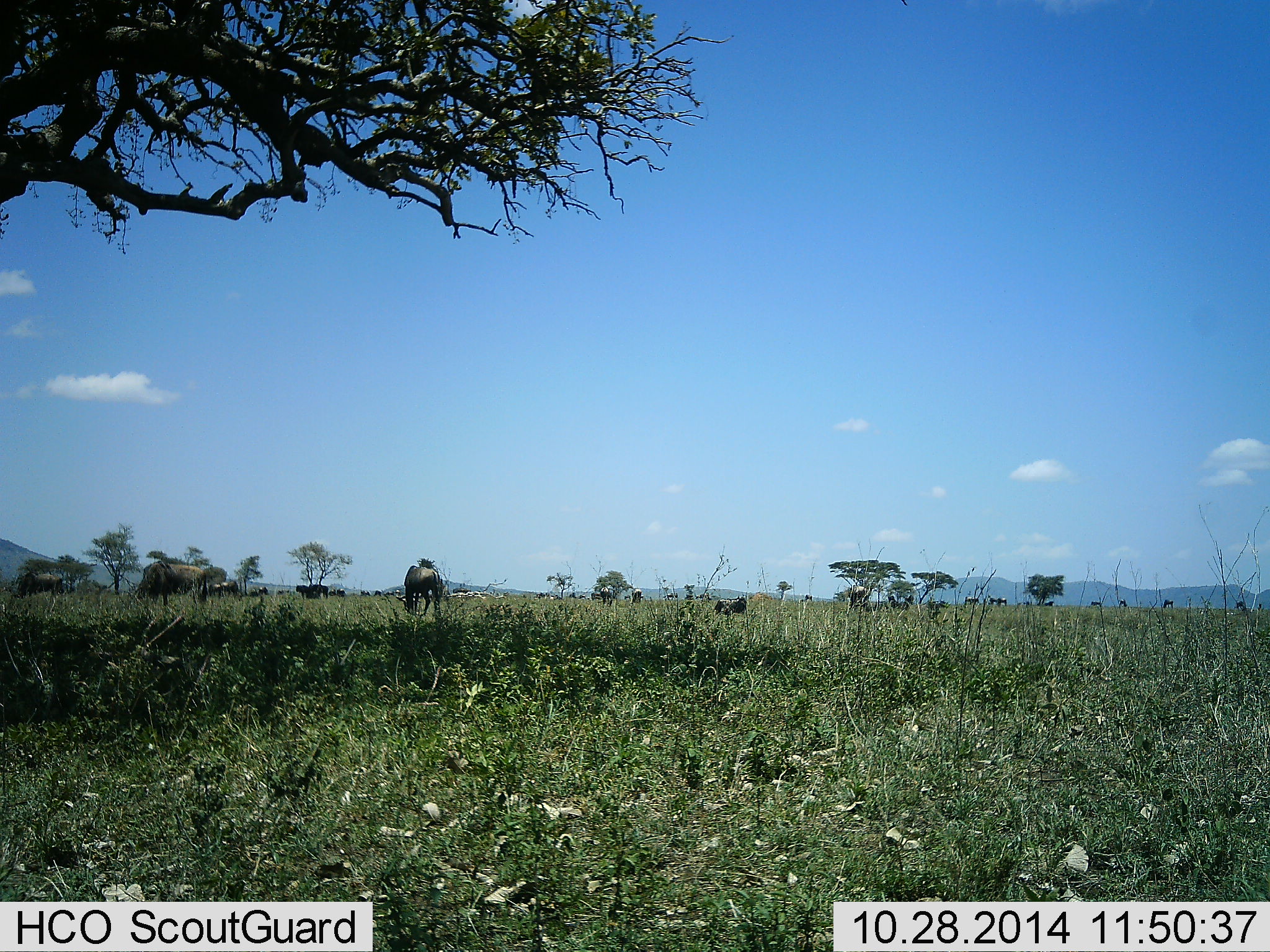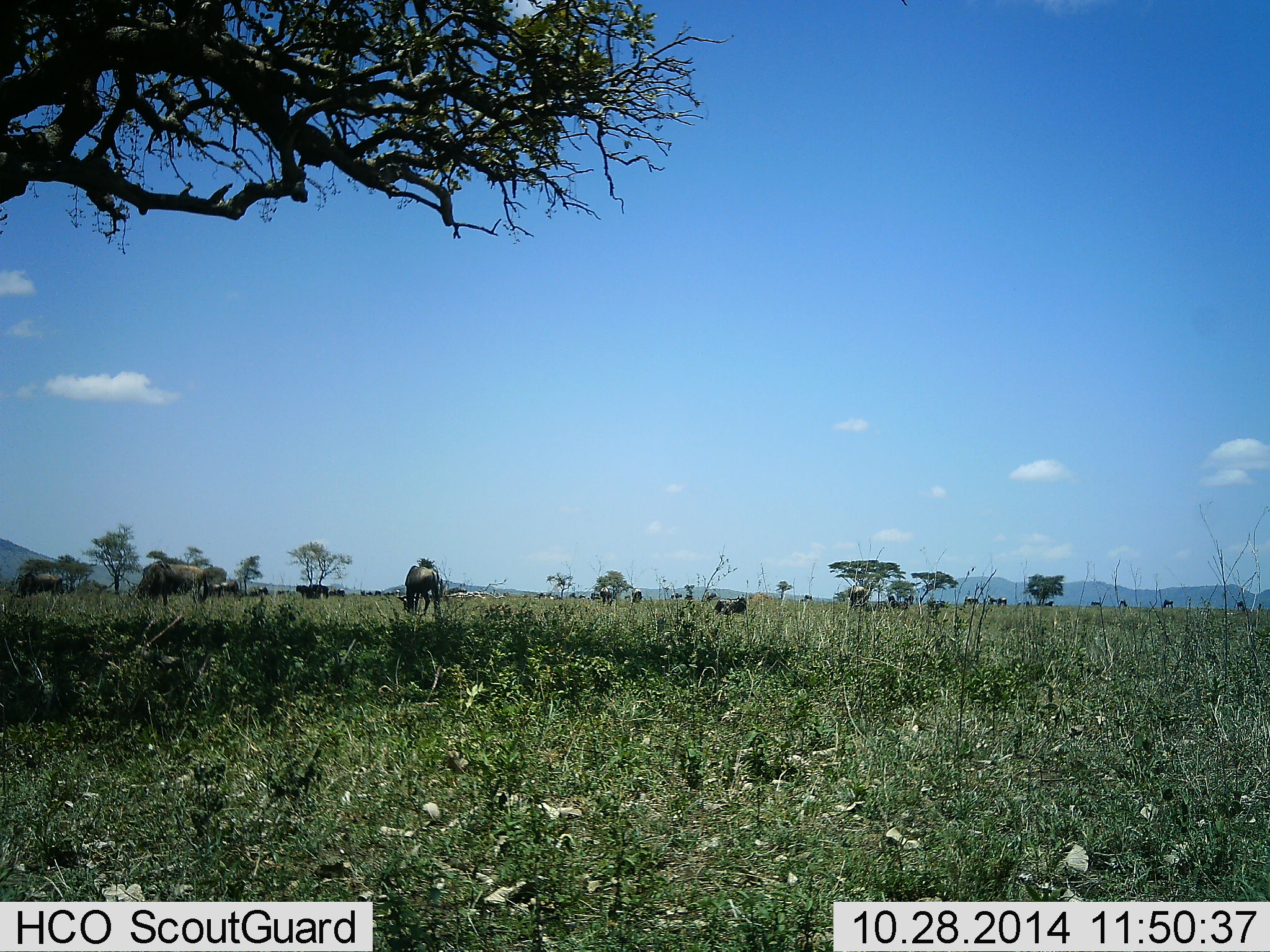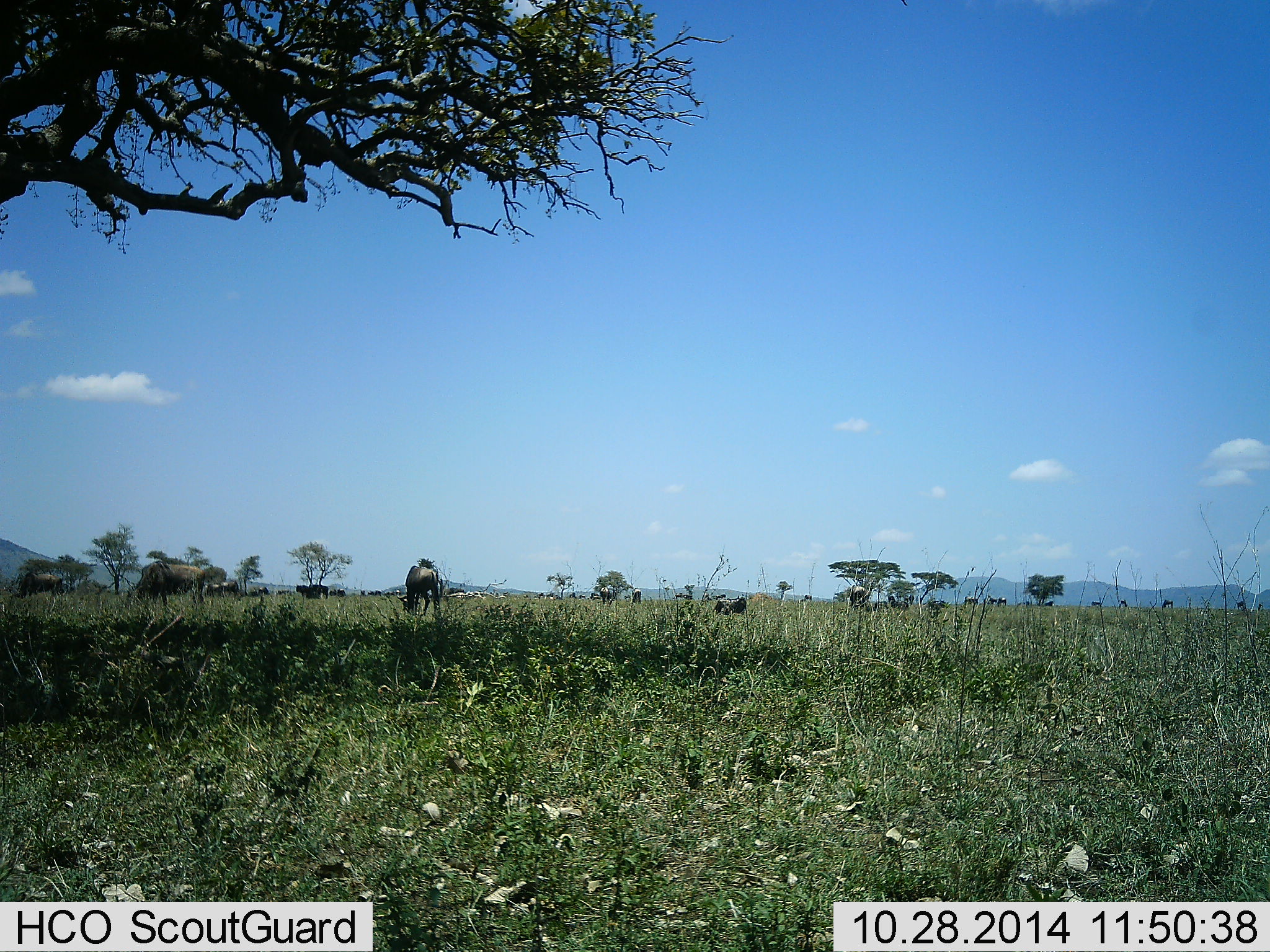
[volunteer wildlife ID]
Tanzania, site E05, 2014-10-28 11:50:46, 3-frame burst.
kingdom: Animalia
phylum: Chordata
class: Mammalia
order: Artiodactyla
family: Bovidae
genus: Connochaetes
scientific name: Connochaetes taurinus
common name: blue wildebeest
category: wildebeest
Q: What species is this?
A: Wildebeest (blue wildebeest) (Connochaetes taurinus).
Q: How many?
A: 11-50.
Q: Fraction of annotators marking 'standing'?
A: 60%.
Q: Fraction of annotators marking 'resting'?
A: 20%.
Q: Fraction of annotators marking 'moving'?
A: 40%.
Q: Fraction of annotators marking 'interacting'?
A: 0%.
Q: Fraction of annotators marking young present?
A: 0%.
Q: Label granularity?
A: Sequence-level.